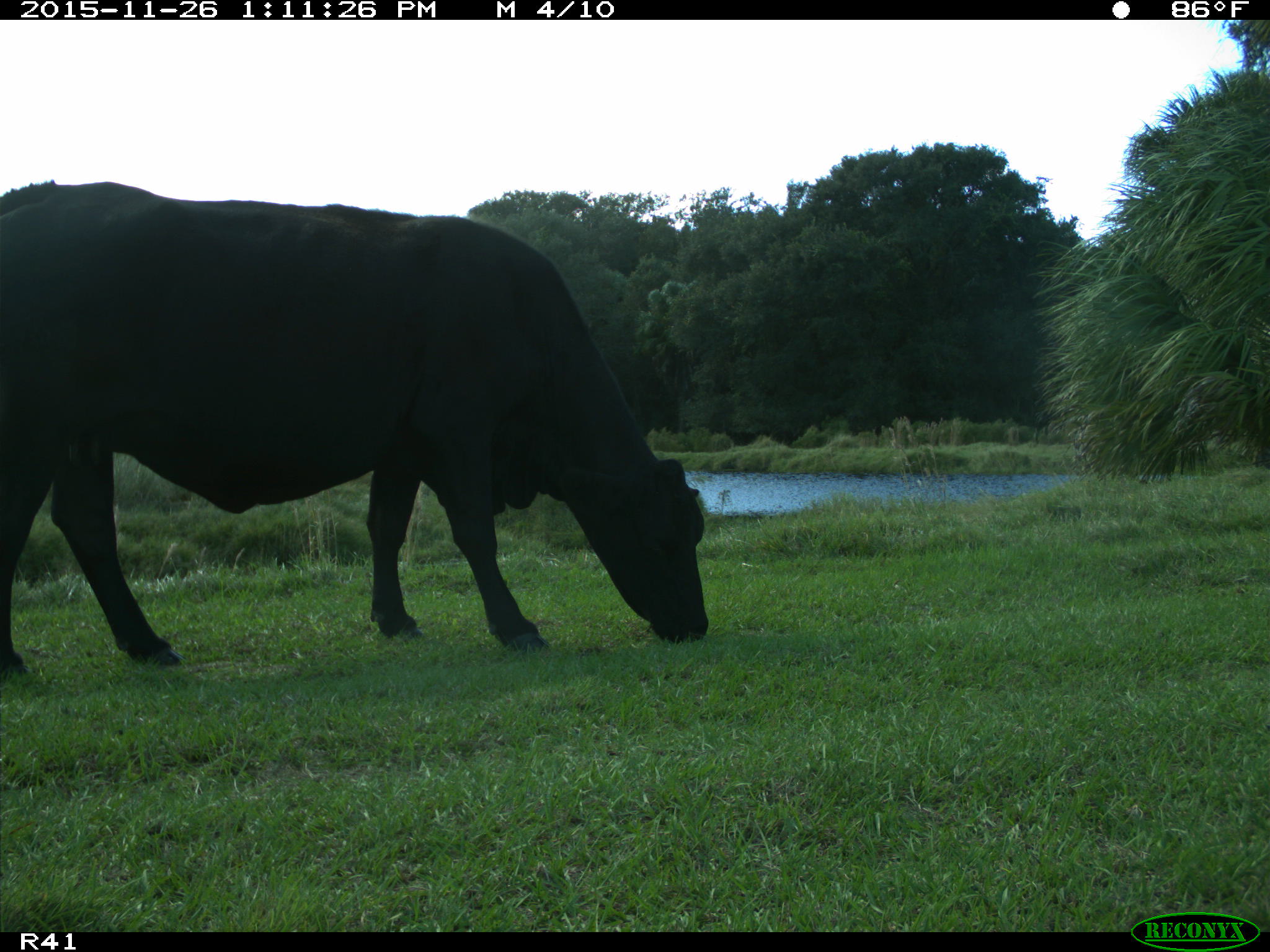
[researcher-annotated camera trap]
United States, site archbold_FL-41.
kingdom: Animalia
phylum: Chordata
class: Mammalia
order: Artiodactyla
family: Bovidae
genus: Bos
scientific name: Bos taurus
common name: domestic cow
Bos taurus (domestic cow).